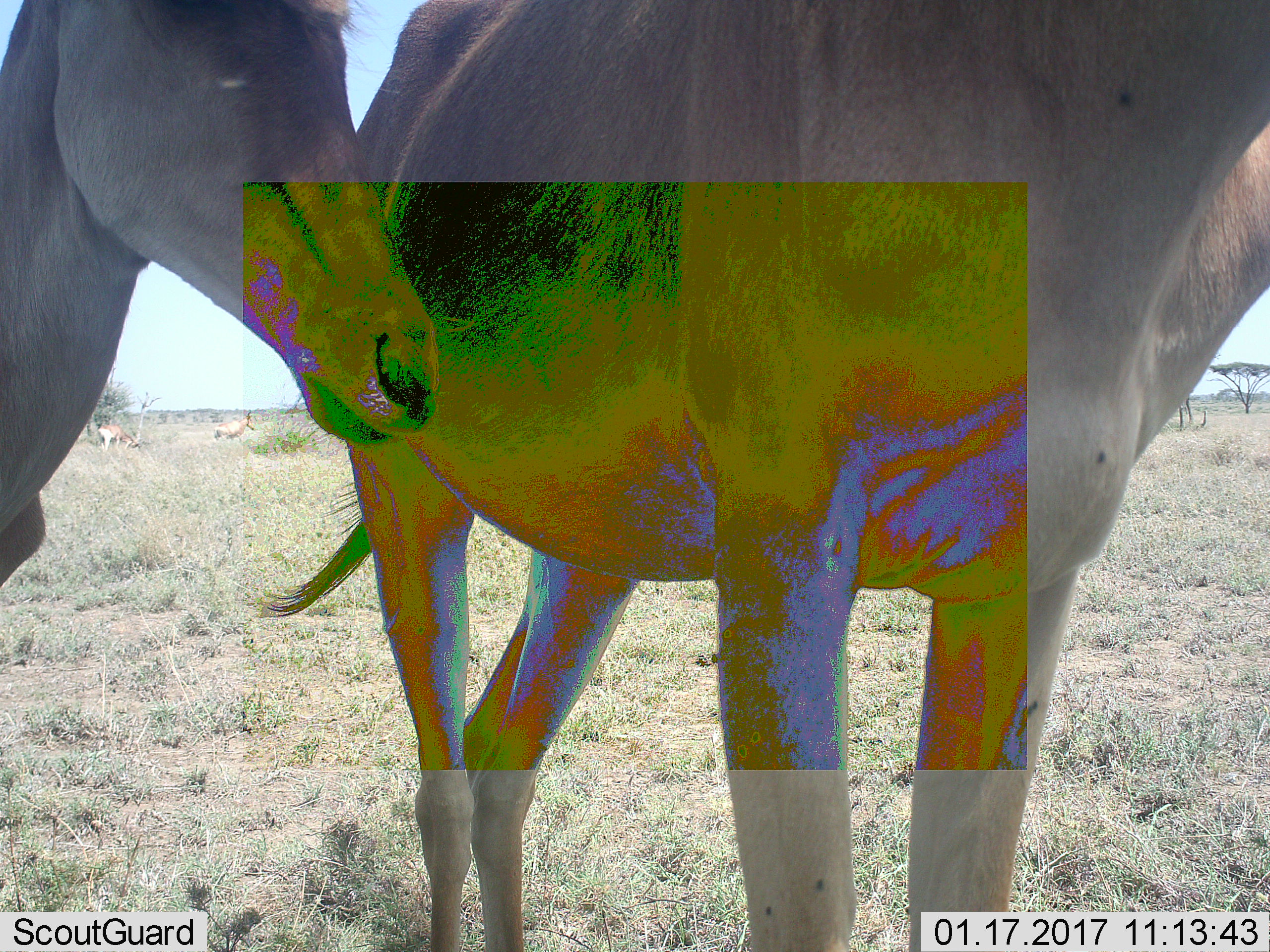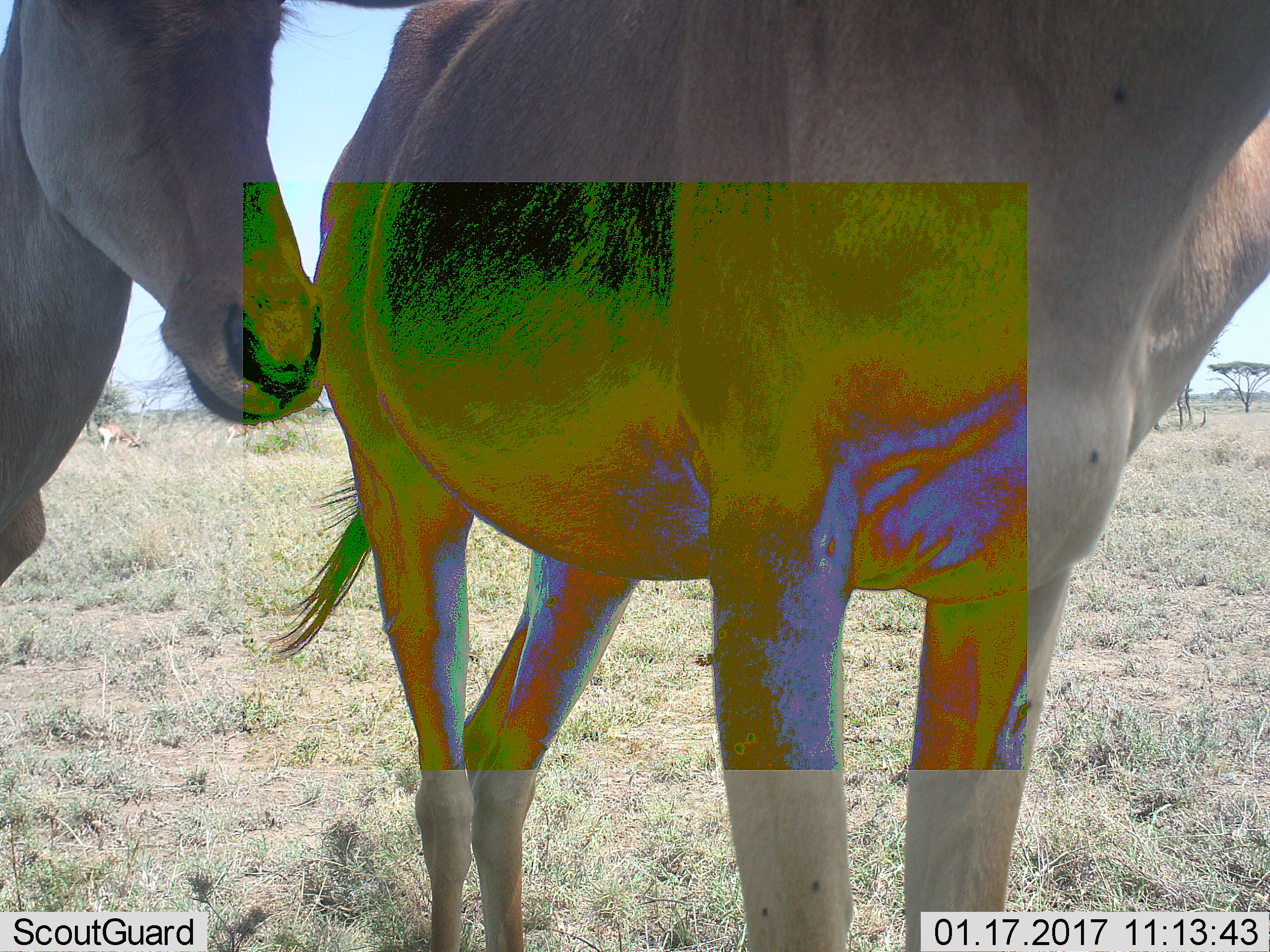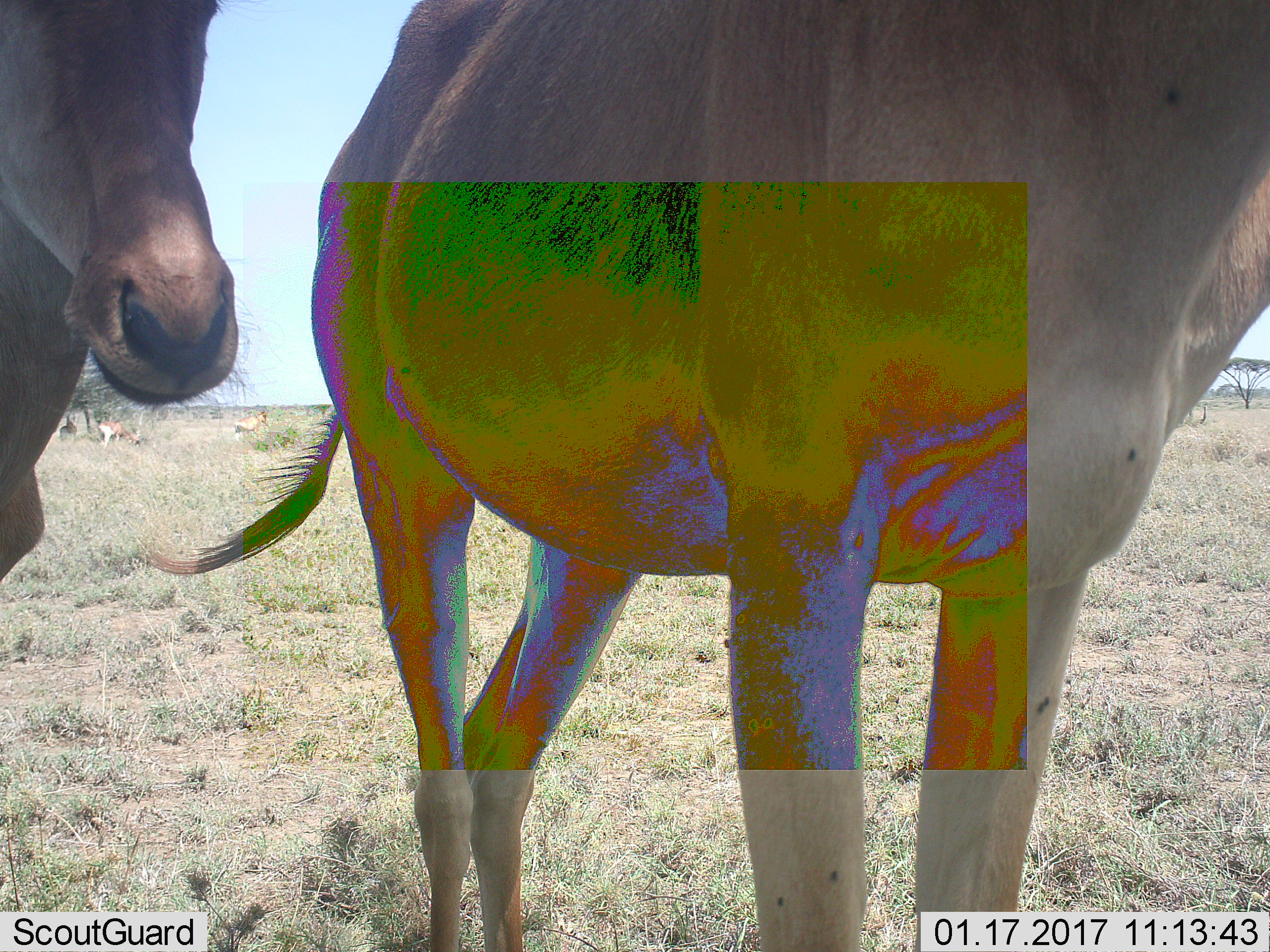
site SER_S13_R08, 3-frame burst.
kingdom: Animalia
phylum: Chordata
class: Mammalia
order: Artiodactyla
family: Bovidae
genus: Alcelaphus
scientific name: Alcelaphus buselaphus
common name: hartebeest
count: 4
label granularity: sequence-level